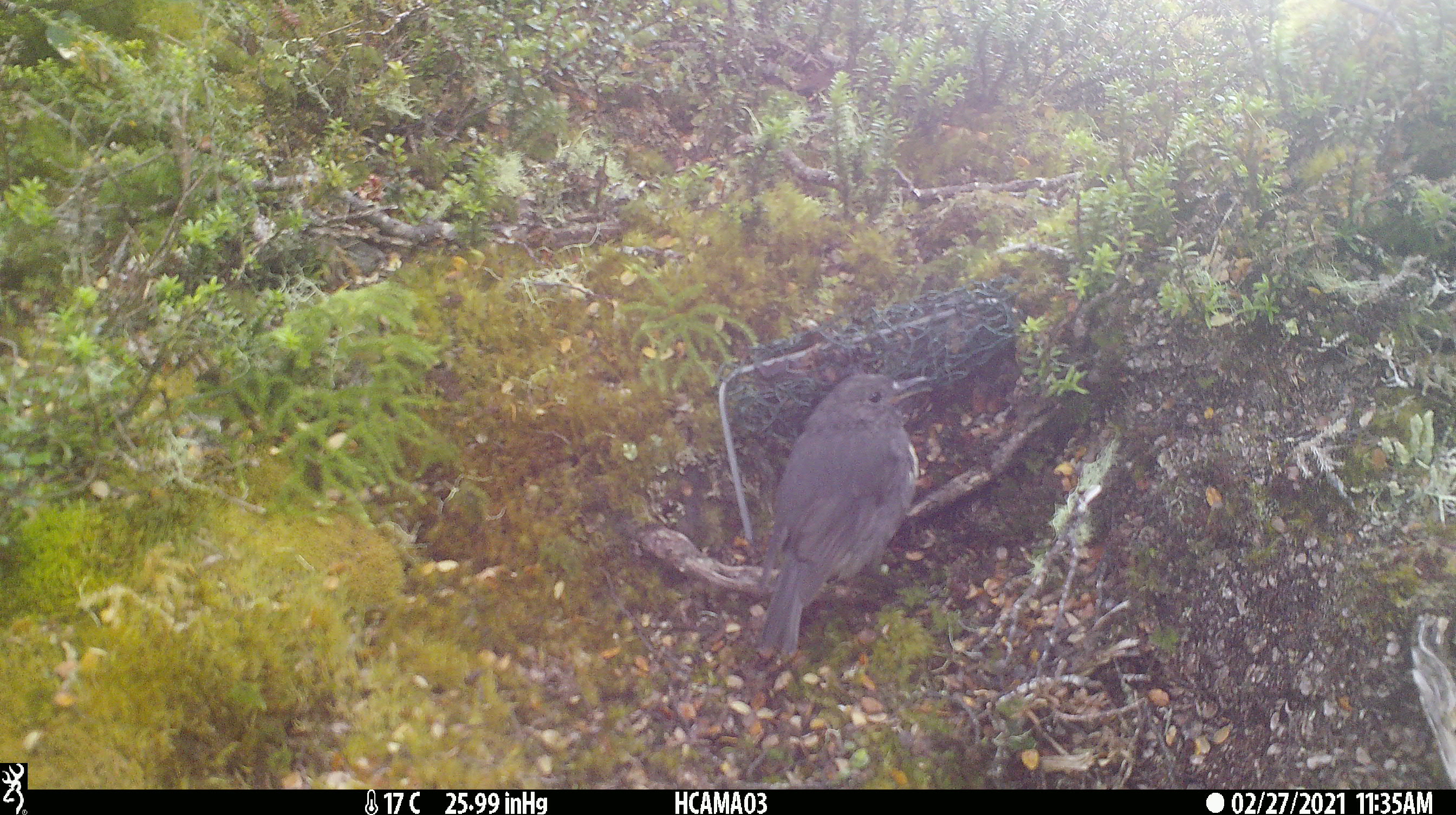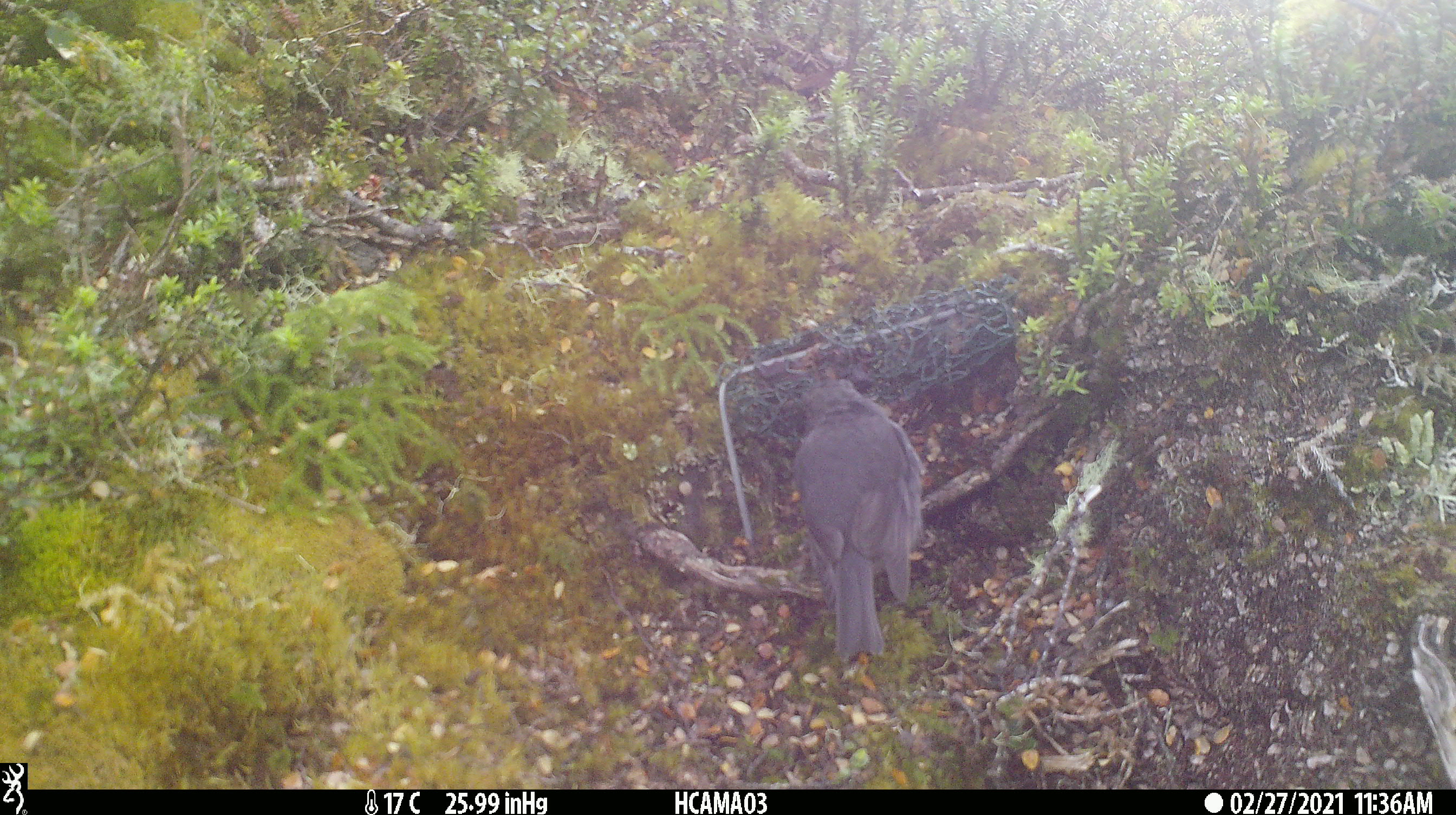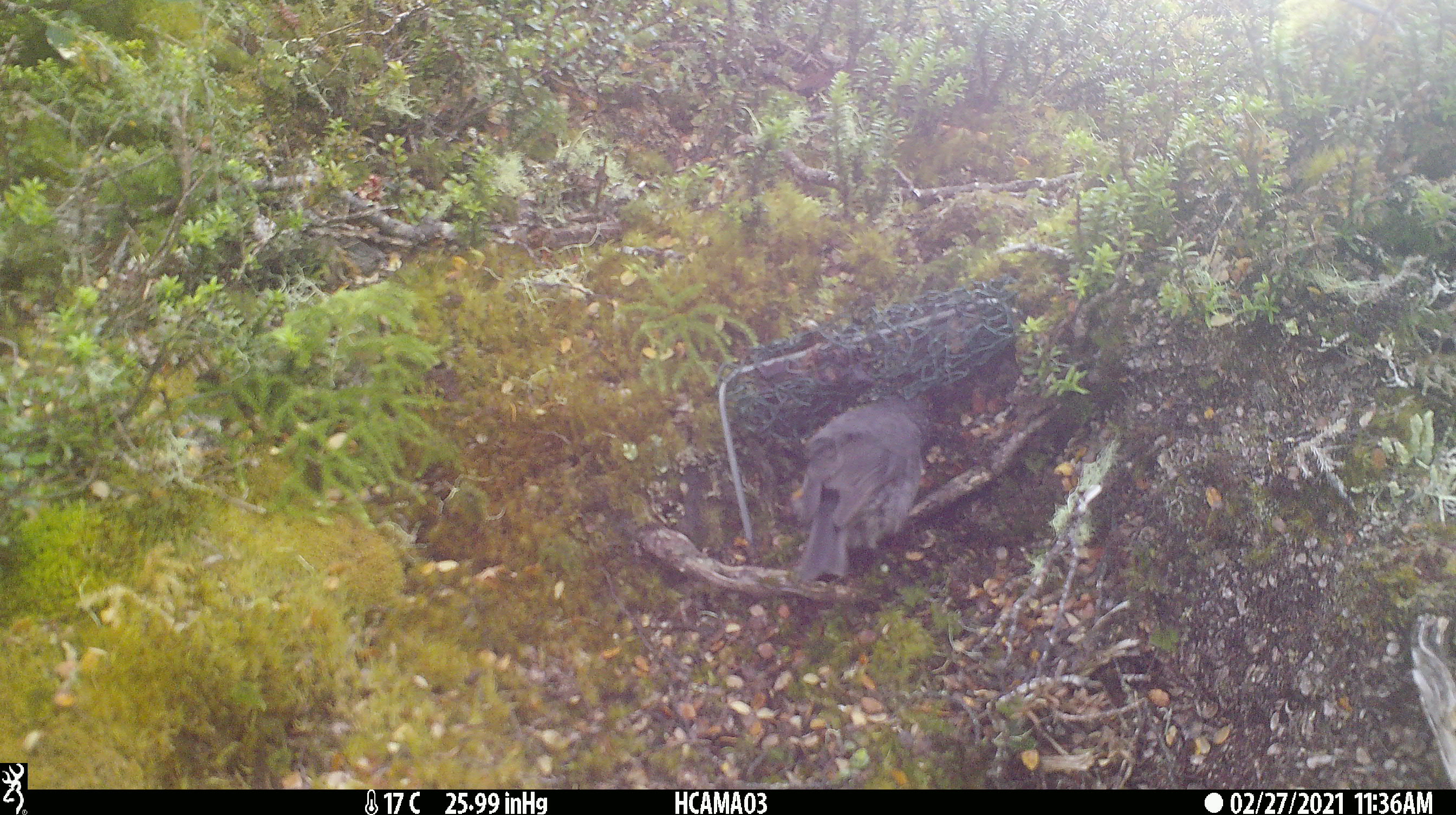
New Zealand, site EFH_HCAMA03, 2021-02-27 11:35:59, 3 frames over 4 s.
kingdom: Animalia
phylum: Chordata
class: Aves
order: Passeriformes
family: Petroicidae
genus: Petroica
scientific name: Petroica australis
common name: new zealand robin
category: robin